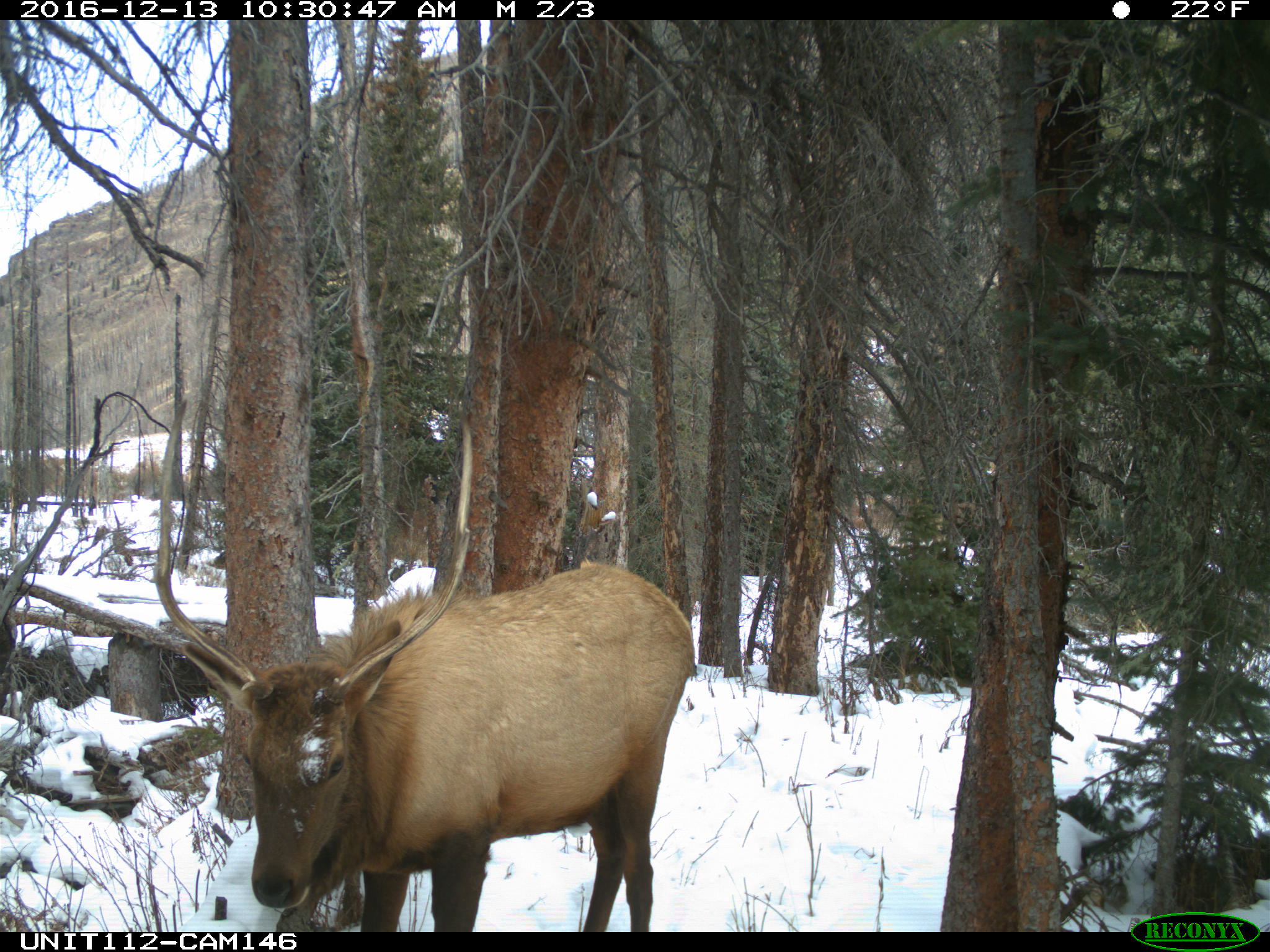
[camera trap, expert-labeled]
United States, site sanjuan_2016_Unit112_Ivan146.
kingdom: Animalia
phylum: Chordata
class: Mammalia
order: Artiodactyla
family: Cervidae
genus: Cervus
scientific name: Cervus elaphus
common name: red deer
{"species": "Cervus elaphus (red deer)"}